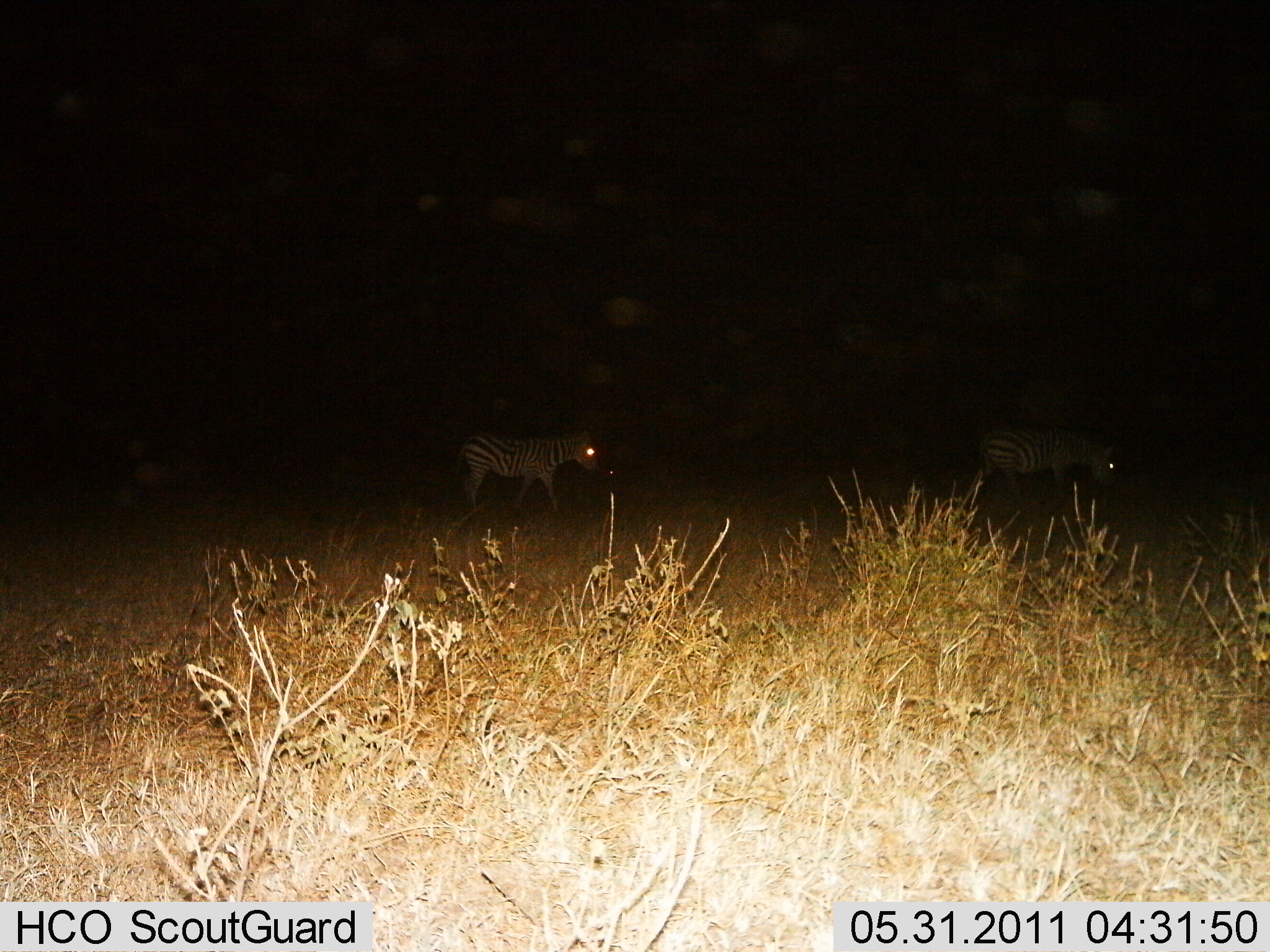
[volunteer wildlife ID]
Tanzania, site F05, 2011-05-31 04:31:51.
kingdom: Animalia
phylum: Chordata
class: Mammalia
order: Perissodactyla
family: Equidae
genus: Equus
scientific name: Equus quagga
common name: plains zebra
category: zebra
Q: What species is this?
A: Zebra (plains zebra) (Equus quagga).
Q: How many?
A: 2.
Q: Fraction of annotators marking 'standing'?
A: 12%.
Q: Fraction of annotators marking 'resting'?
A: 0%.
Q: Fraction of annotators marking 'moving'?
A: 88%.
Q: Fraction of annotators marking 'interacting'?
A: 0%.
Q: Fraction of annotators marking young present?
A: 0%.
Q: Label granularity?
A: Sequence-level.